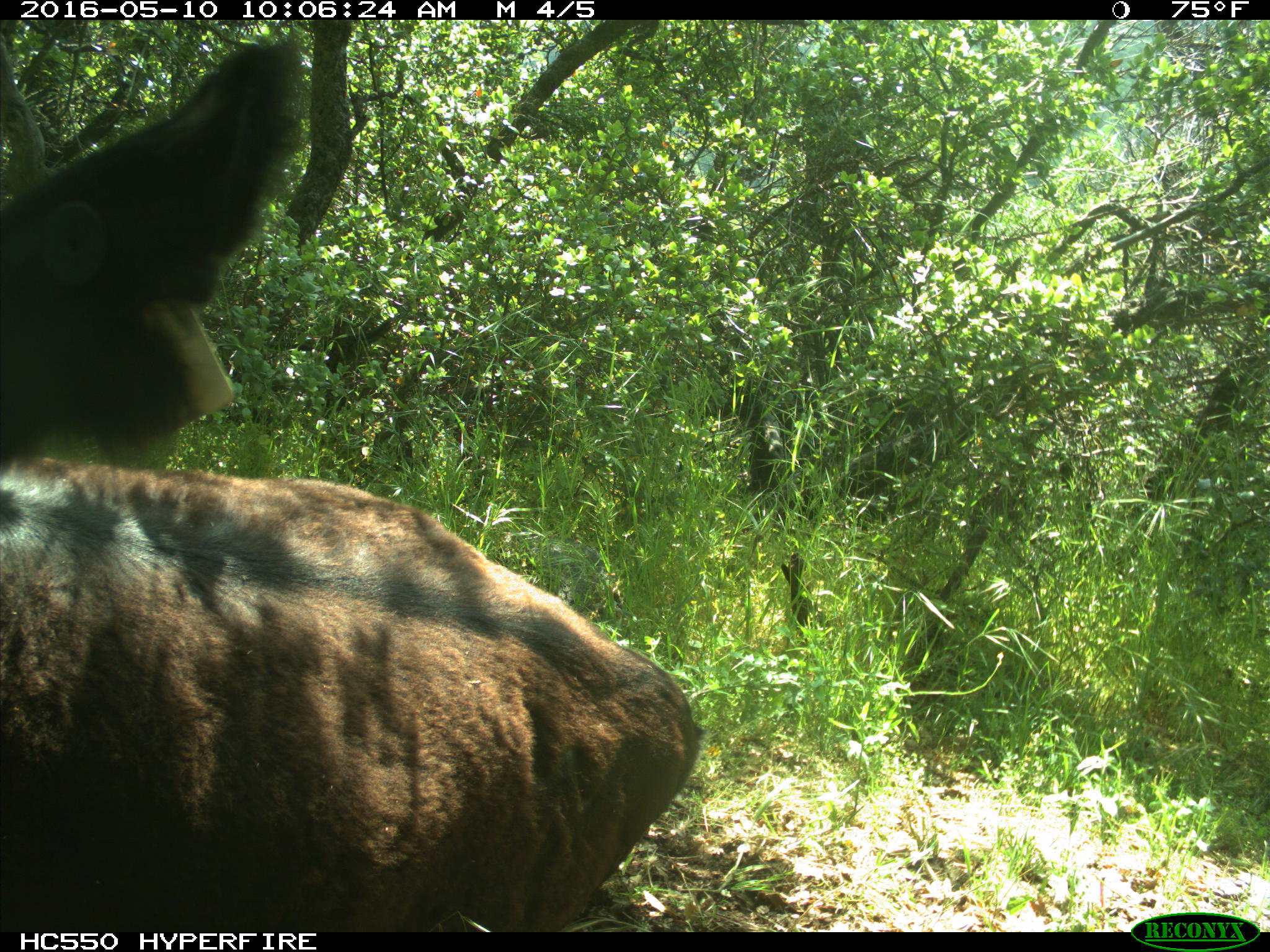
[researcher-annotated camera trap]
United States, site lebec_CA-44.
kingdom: Animalia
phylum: Chordata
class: Mammalia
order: Artiodactyla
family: Bovidae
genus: Bos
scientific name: Bos taurus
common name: domestic cow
Bos taurus (domestic cow).